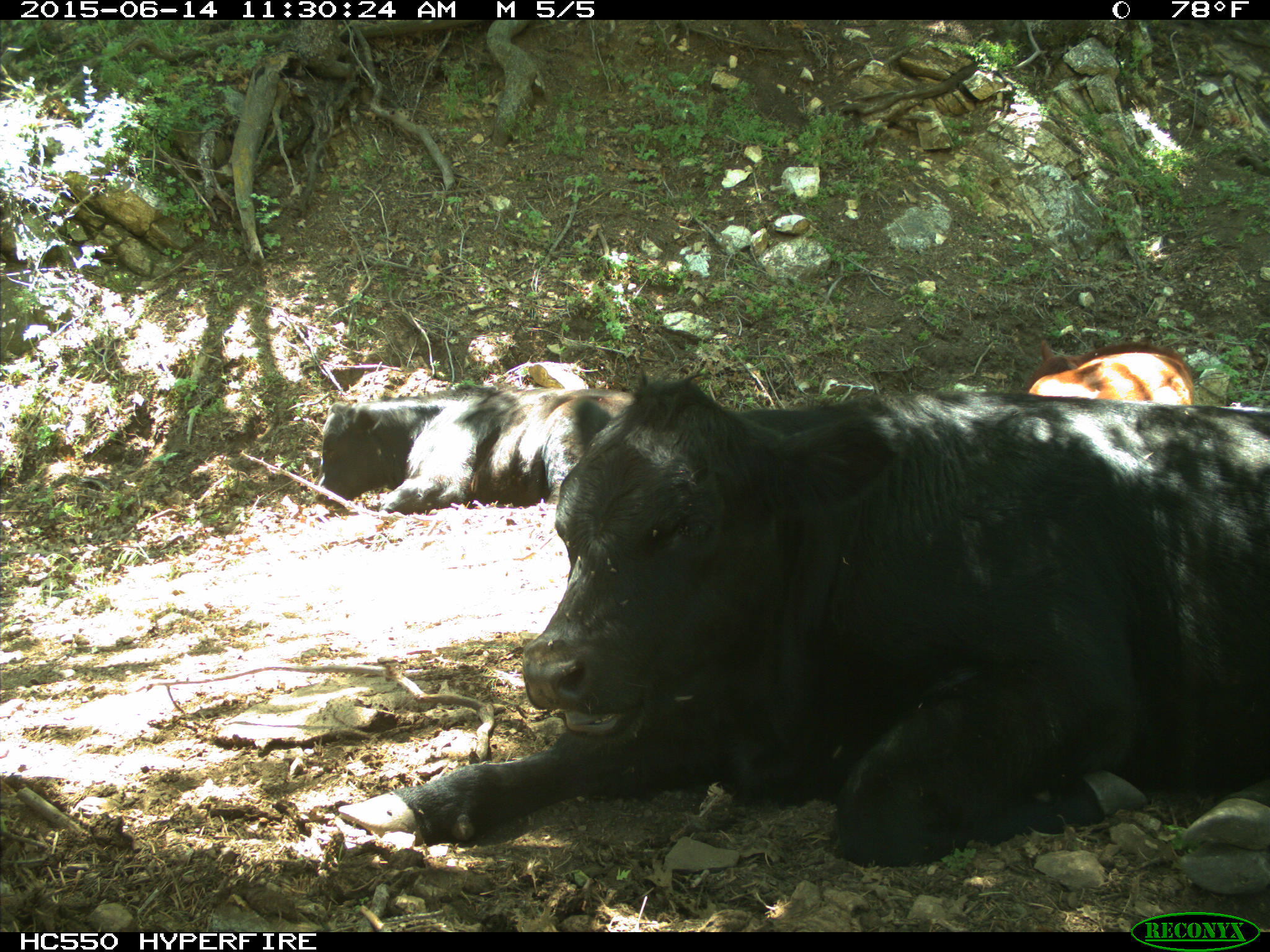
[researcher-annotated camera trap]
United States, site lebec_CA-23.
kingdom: Animalia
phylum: Chordata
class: Mammalia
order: Artiodactyla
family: Bovidae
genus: Bos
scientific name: Bos taurus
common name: domestic cow